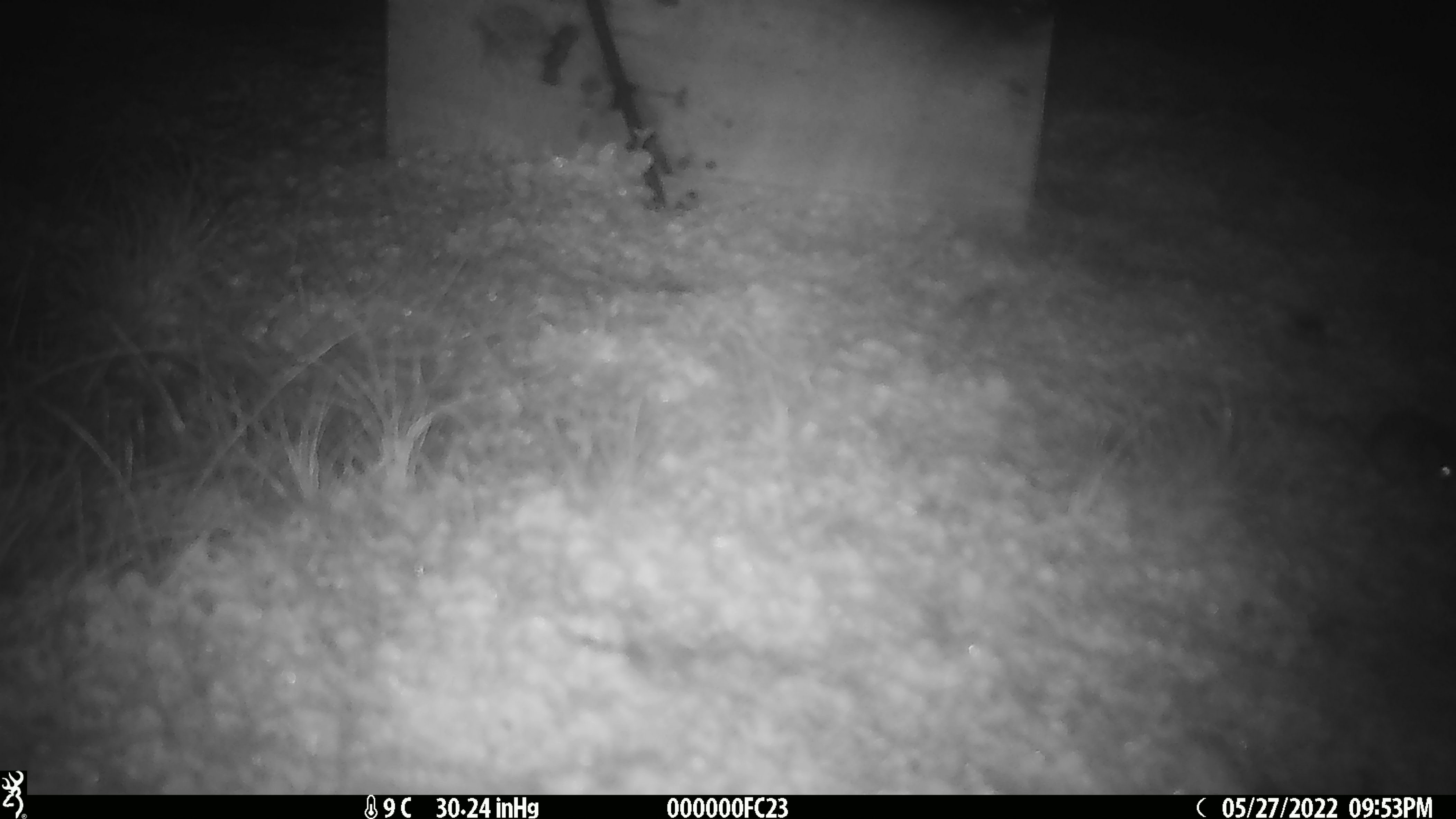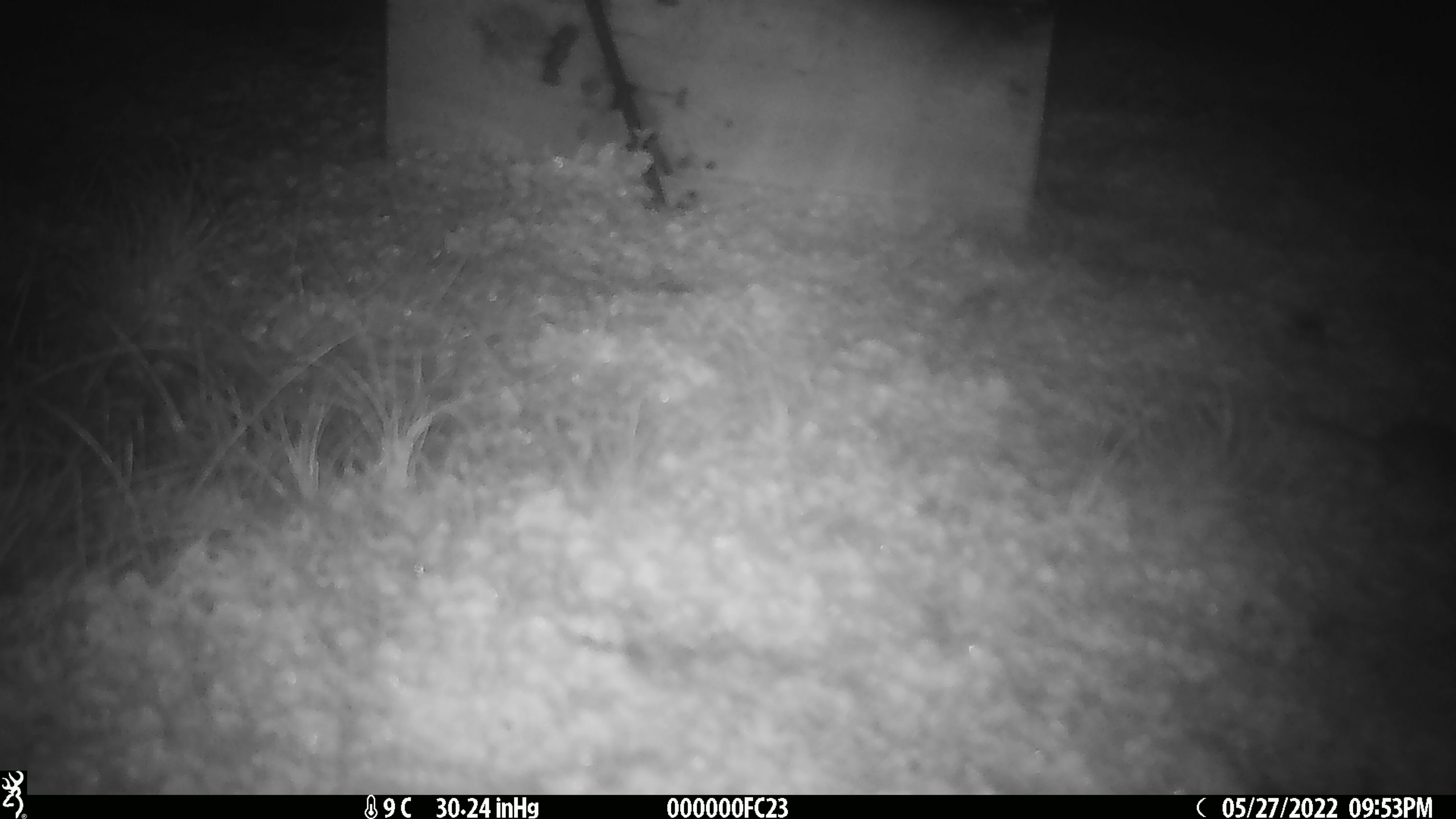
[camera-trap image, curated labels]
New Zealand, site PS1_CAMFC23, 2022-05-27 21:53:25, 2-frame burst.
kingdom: Animalia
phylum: Chordata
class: Mammalia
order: Rodentia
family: Muridae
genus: Mus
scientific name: Mus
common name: mouse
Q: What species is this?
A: Mouse (Mus).